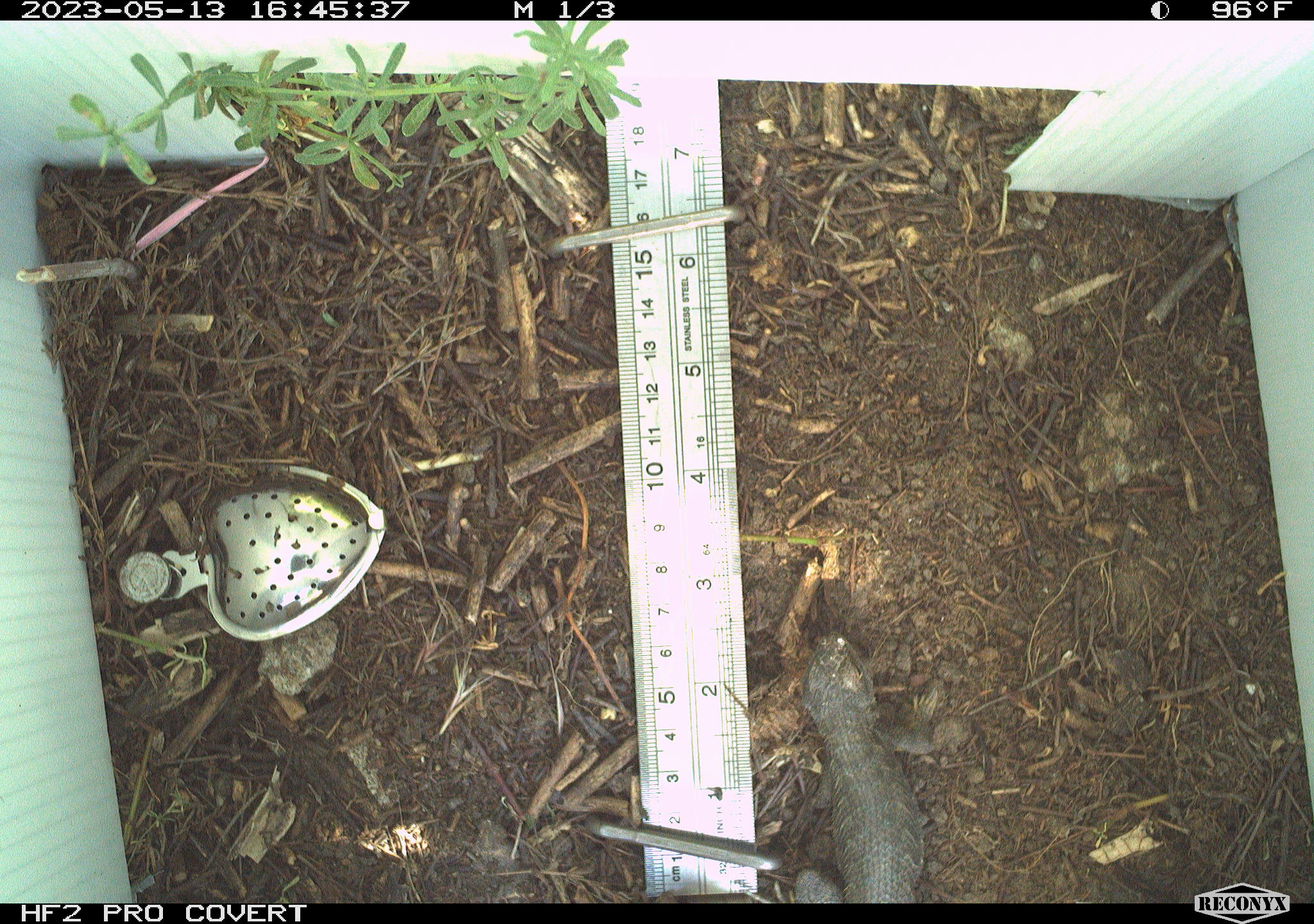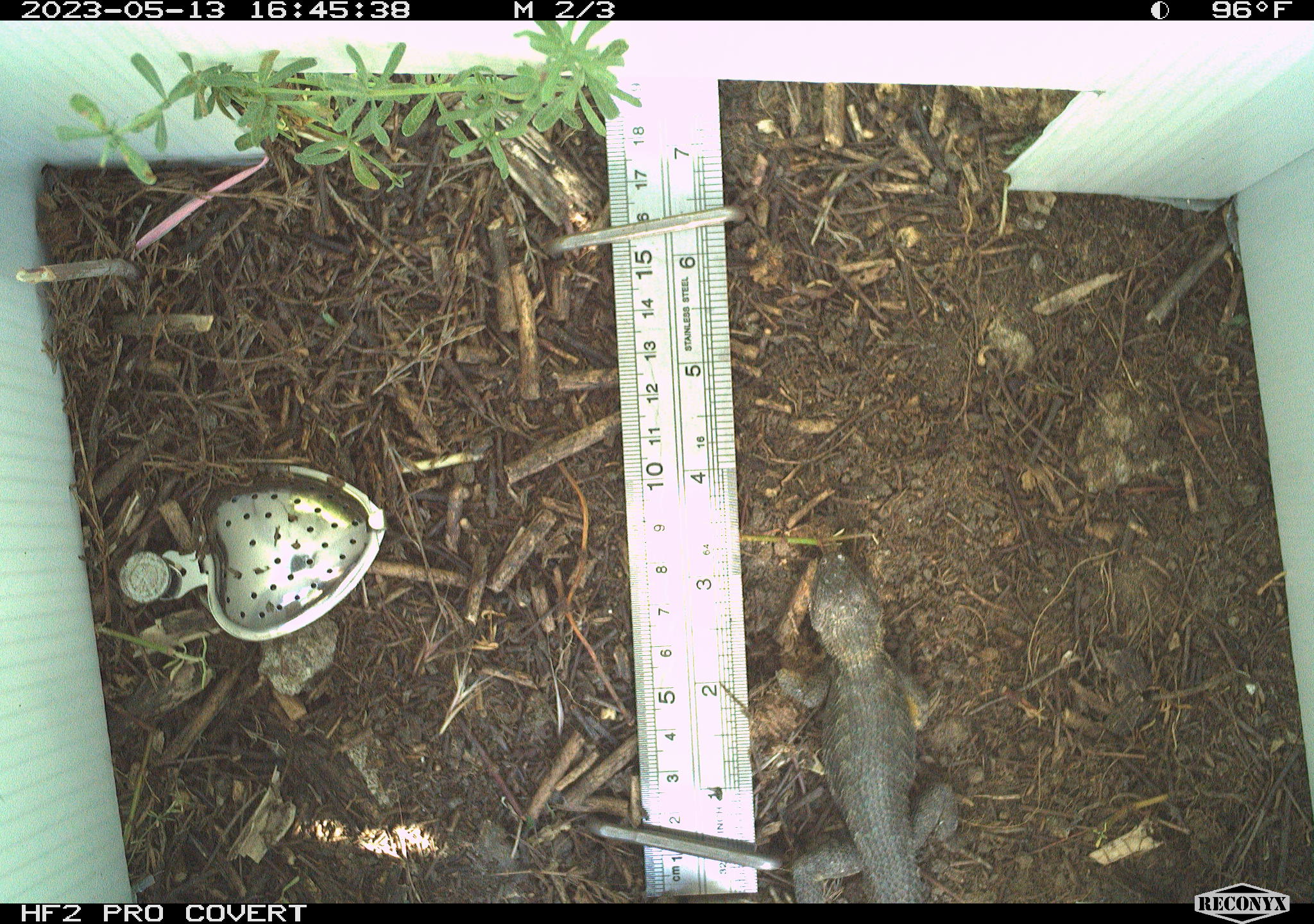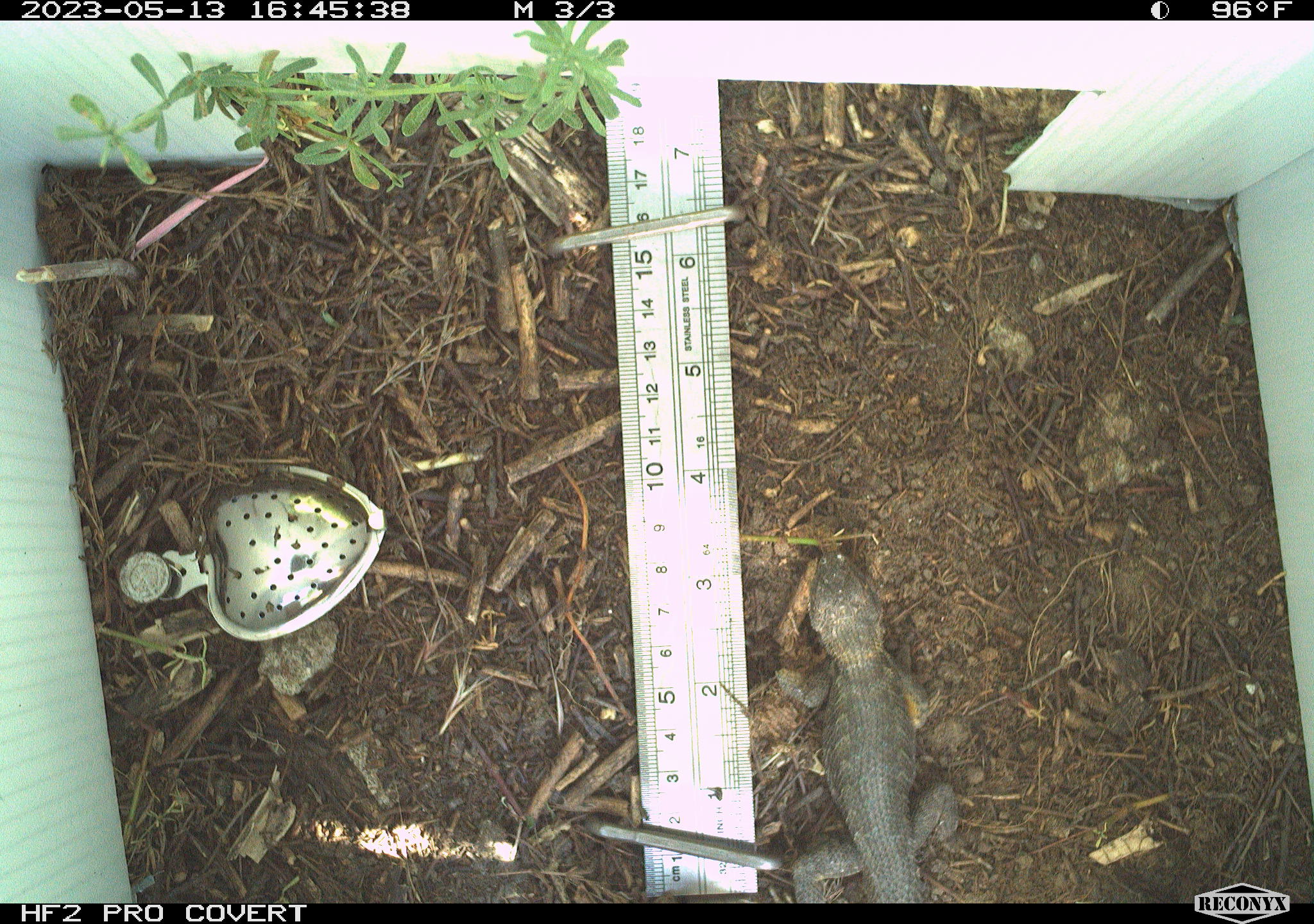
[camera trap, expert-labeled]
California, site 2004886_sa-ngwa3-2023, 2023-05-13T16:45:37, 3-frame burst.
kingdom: Animalia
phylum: Chordata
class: Reptilia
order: Squamata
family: Phrynosomatidae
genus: Sceloporus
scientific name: Sceloporus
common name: spiny lizards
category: sceloporus species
Sceloporus species (spiny lizards) (Sceloporus).